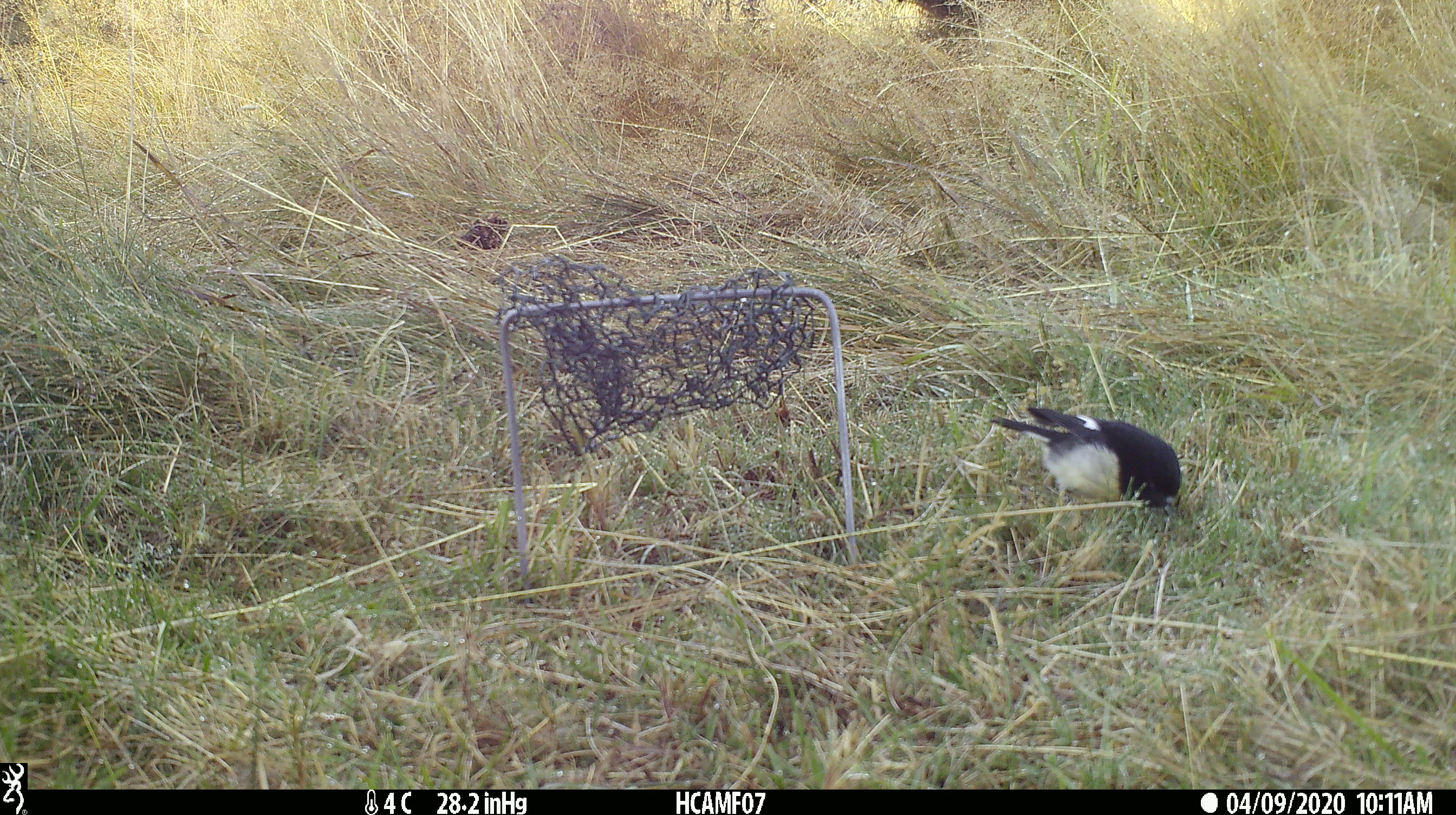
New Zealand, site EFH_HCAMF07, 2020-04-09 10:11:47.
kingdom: Animalia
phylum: Chordata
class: Aves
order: Passeriformes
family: Petroicidae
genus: Petroica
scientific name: Petroica macrocephala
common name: tomtit